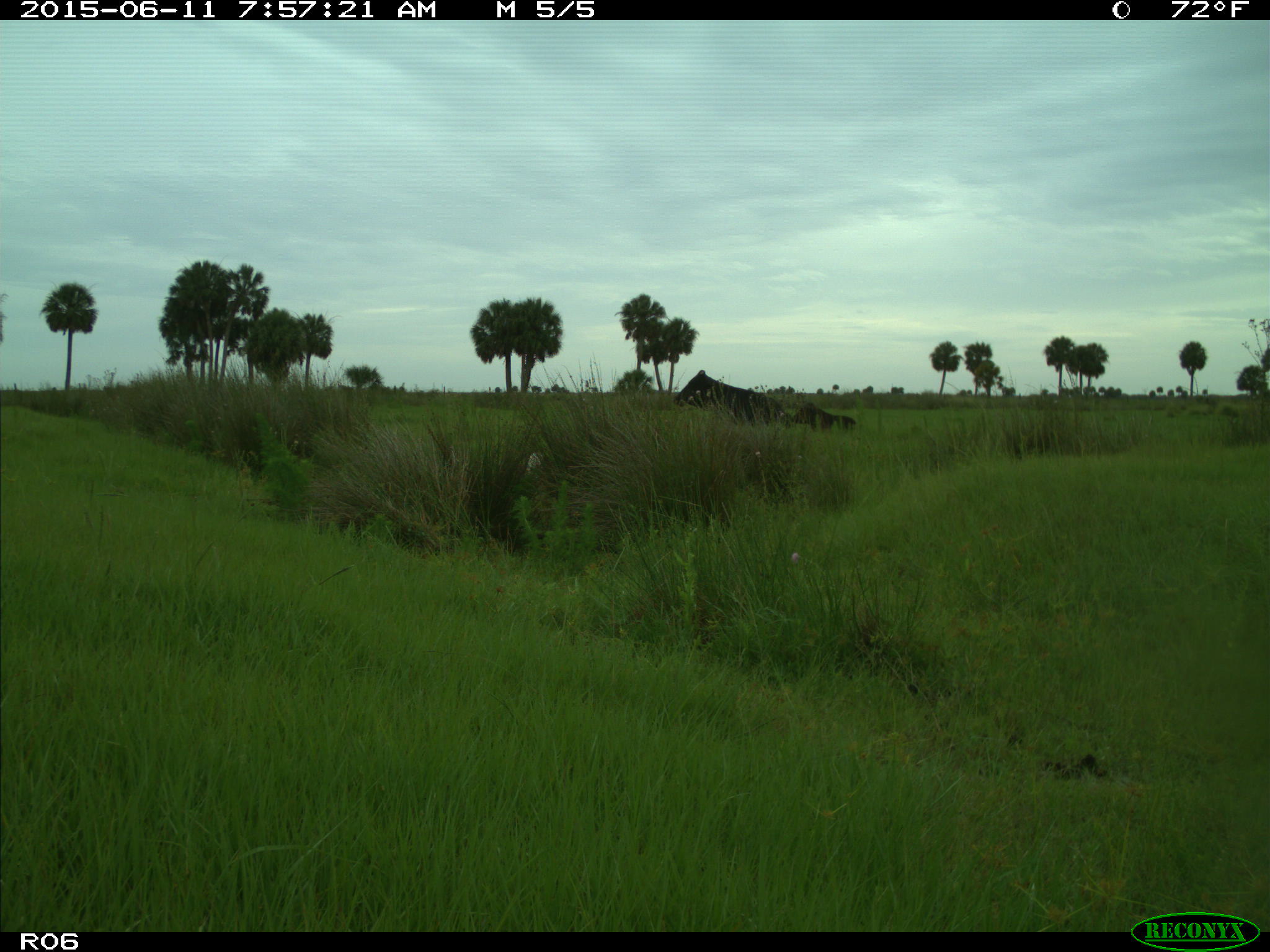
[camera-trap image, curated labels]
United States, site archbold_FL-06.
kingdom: Animalia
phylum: Chordata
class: Mammalia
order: Artiodactyla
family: Bovidae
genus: Bos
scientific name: Bos taurus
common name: domestic cow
Bos taurus (domestic cow).